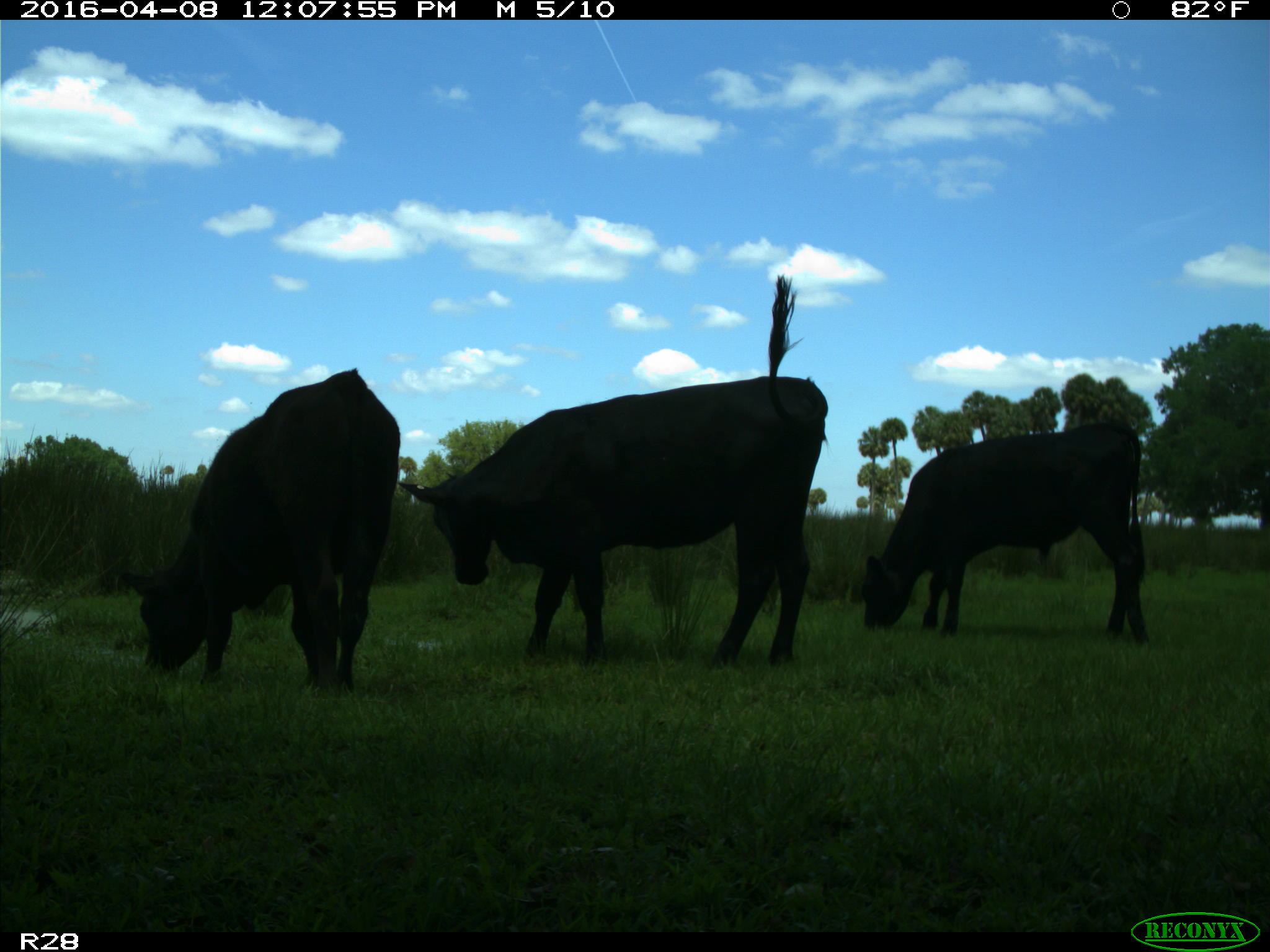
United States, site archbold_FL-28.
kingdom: Animalia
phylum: Chordata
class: Mammalia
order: Artiodactyla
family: Bovidae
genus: Bos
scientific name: Bos taurus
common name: domestic cow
Bos taurus (domestic cow).